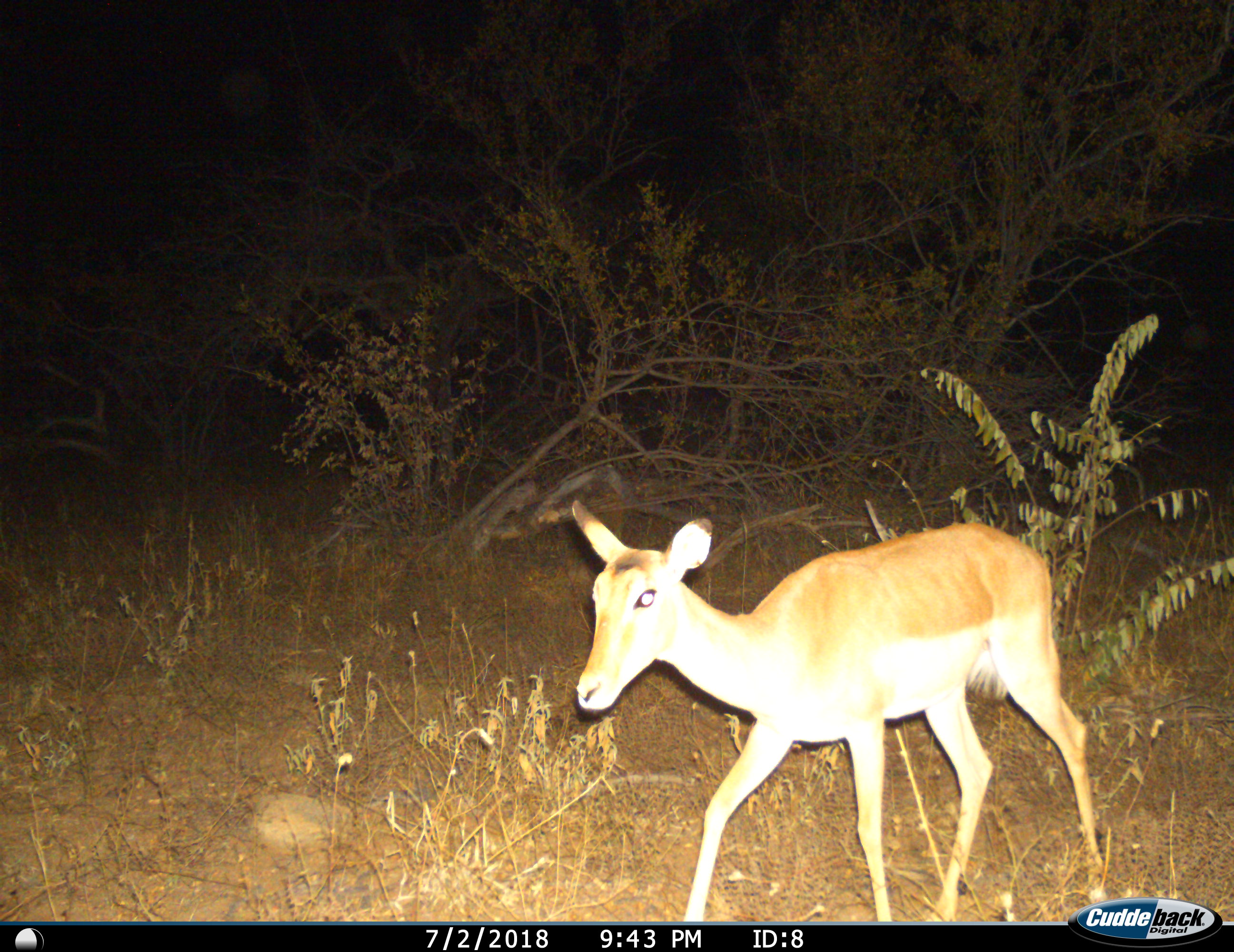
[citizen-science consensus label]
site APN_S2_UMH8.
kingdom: Animalia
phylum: Chordata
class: Mammalia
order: Artiodactyla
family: Bovidae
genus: Aepyceros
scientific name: Aepyceros melampus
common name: impala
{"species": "impala (Aepyceros melampus)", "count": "1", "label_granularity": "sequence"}